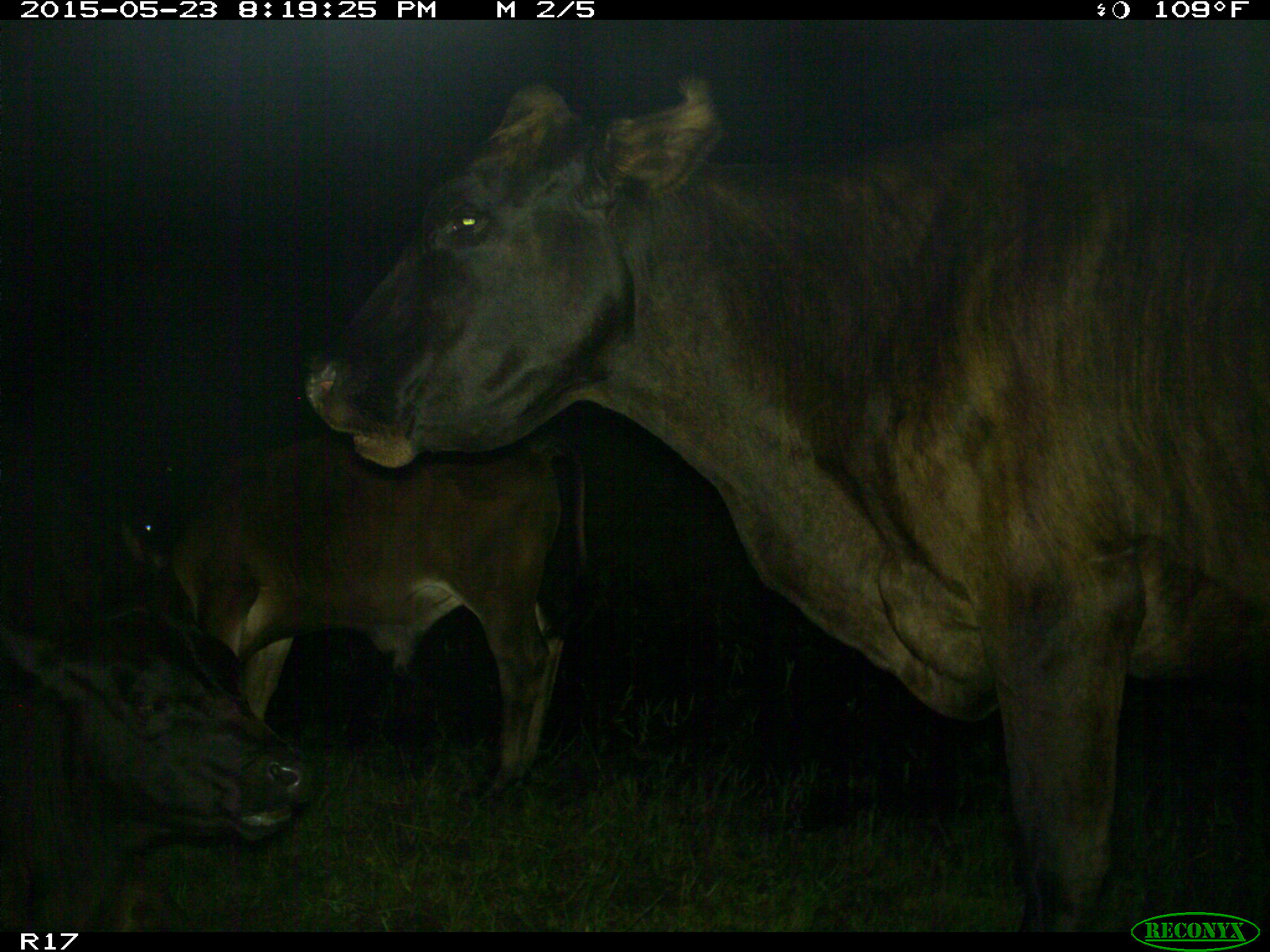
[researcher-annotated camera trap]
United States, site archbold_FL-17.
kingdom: Animalia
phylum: Chordata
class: Mammalia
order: Artiodactyla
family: Bovidae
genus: Bos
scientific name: Bos taurus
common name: domestic cow